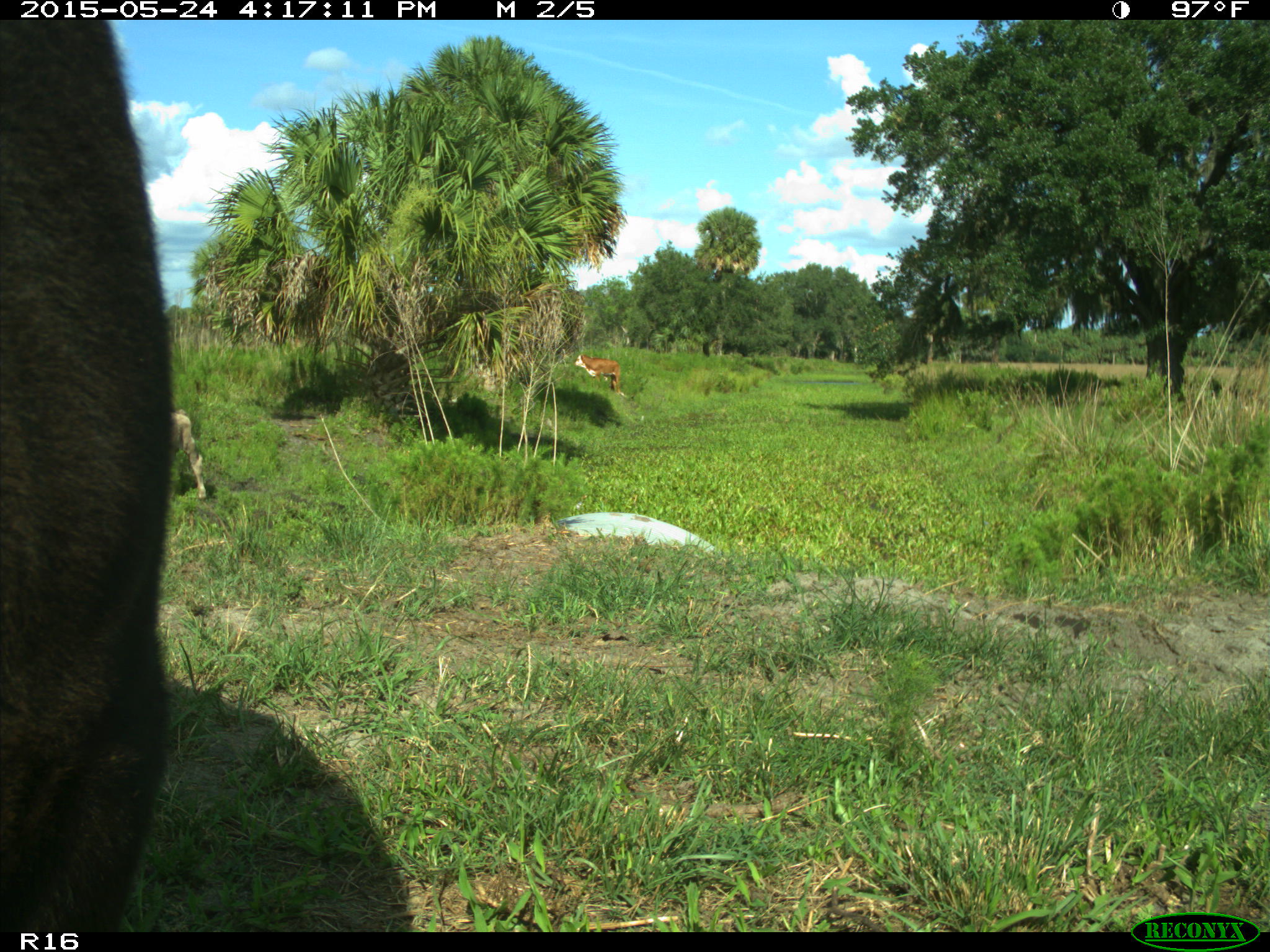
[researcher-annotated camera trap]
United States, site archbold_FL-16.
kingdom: Animalia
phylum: Chordata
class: Mammalia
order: Artiodactyla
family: Bovidae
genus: Bos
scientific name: Bos taurus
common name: domestic cow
Bos taurus (domestic cow).